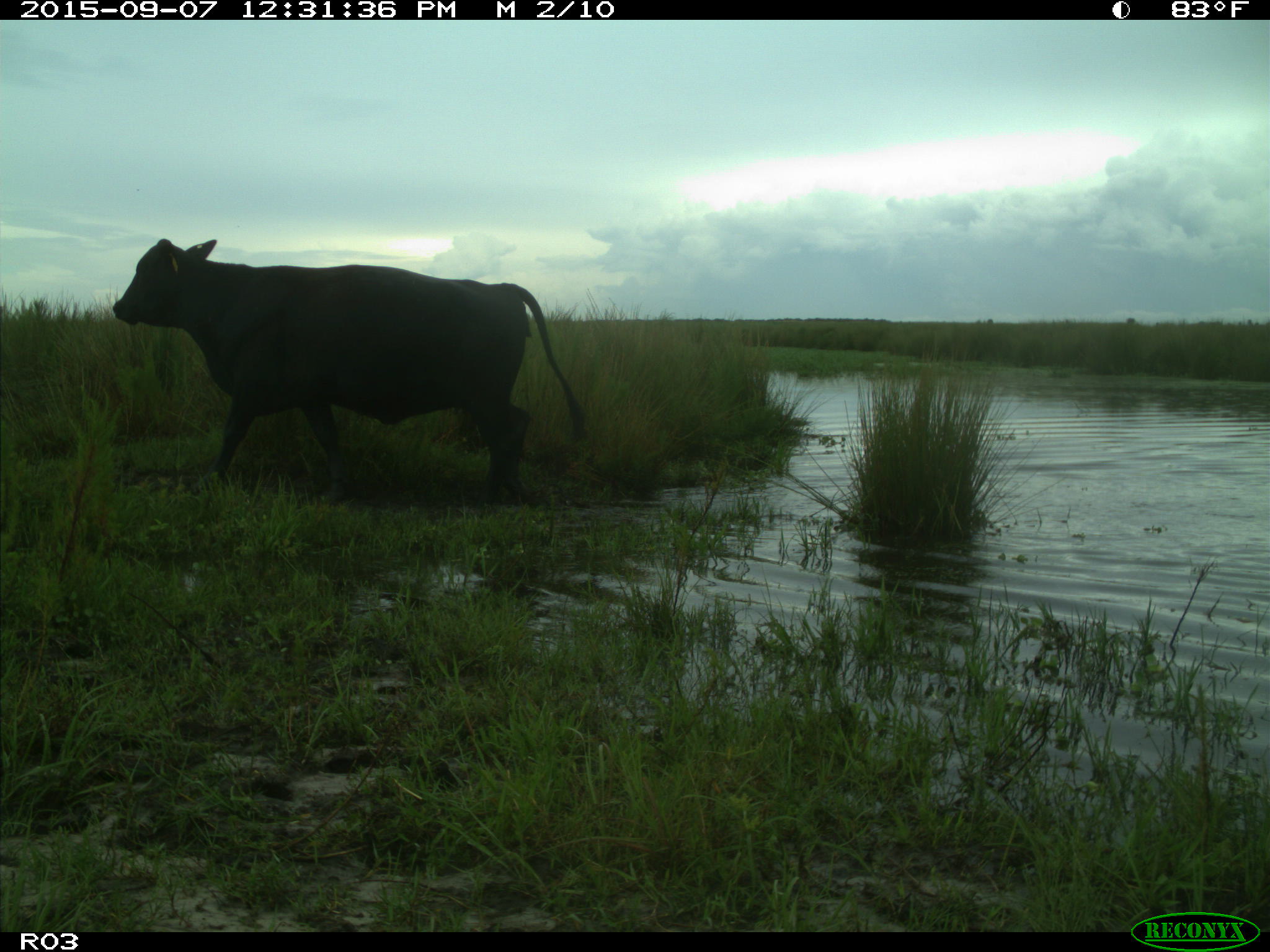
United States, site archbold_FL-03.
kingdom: Animalia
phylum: Chordata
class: Mammalia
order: Artiodactyla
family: Bovidae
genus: Bos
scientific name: Bos taurus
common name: domestic cow